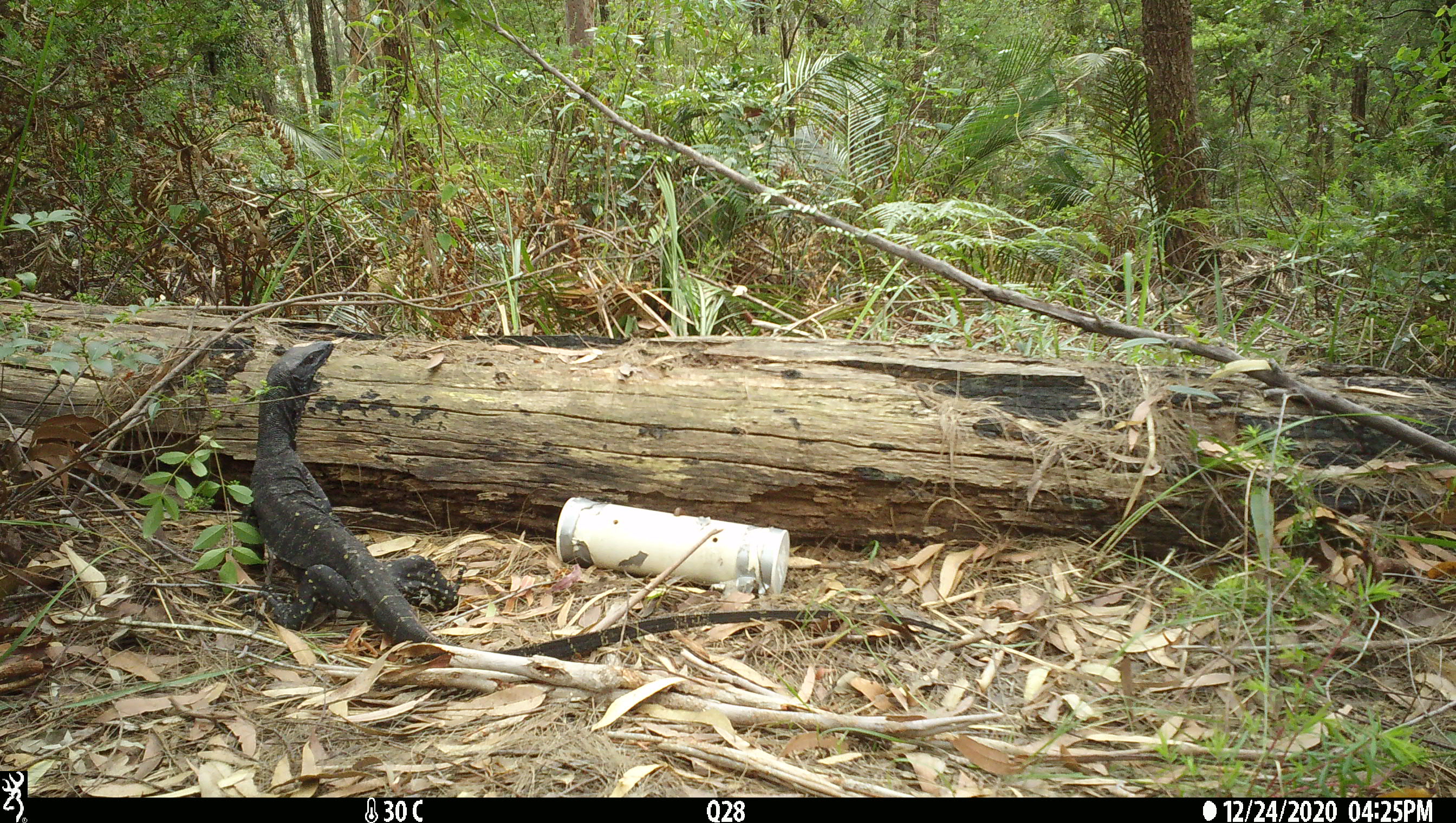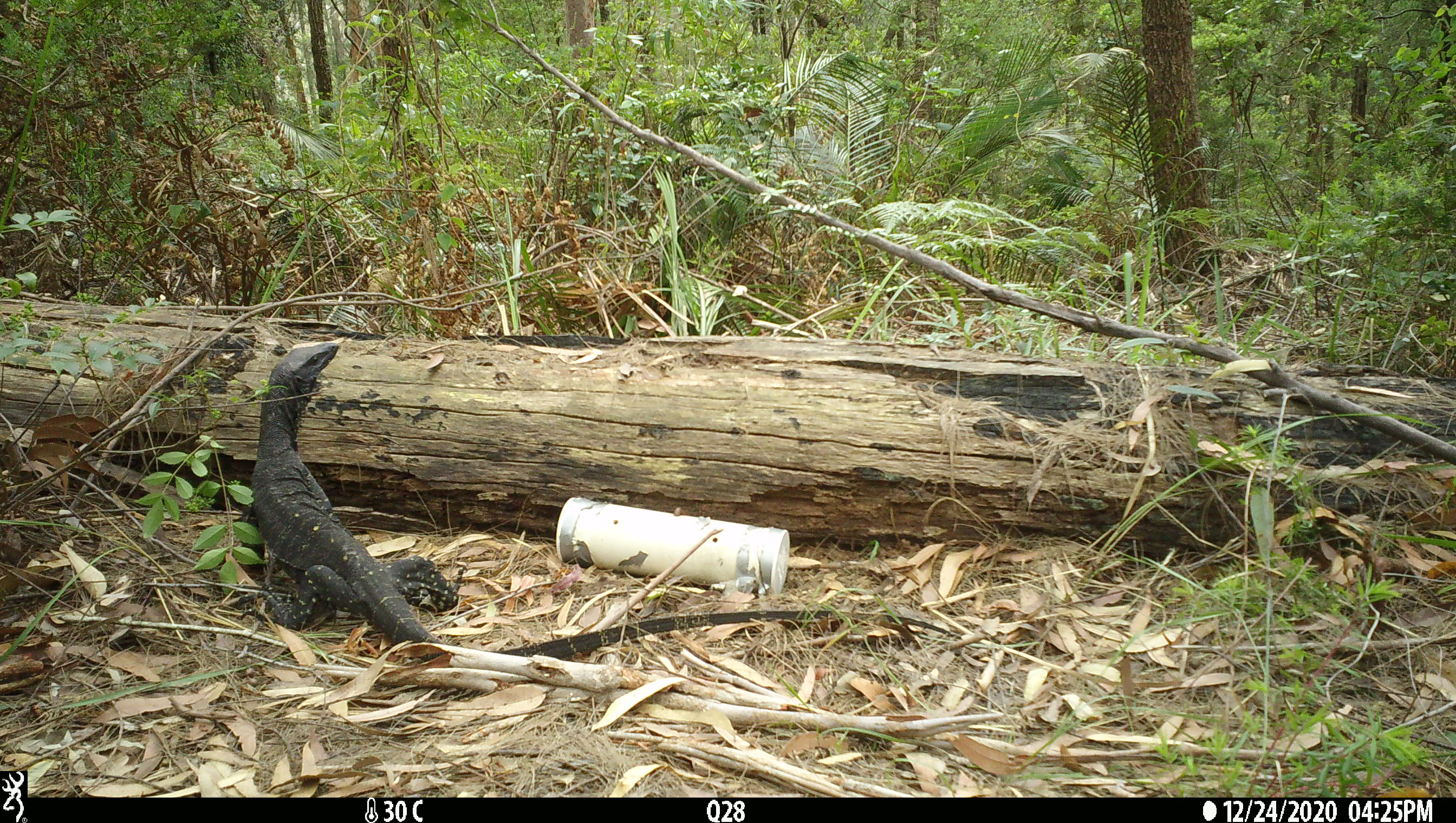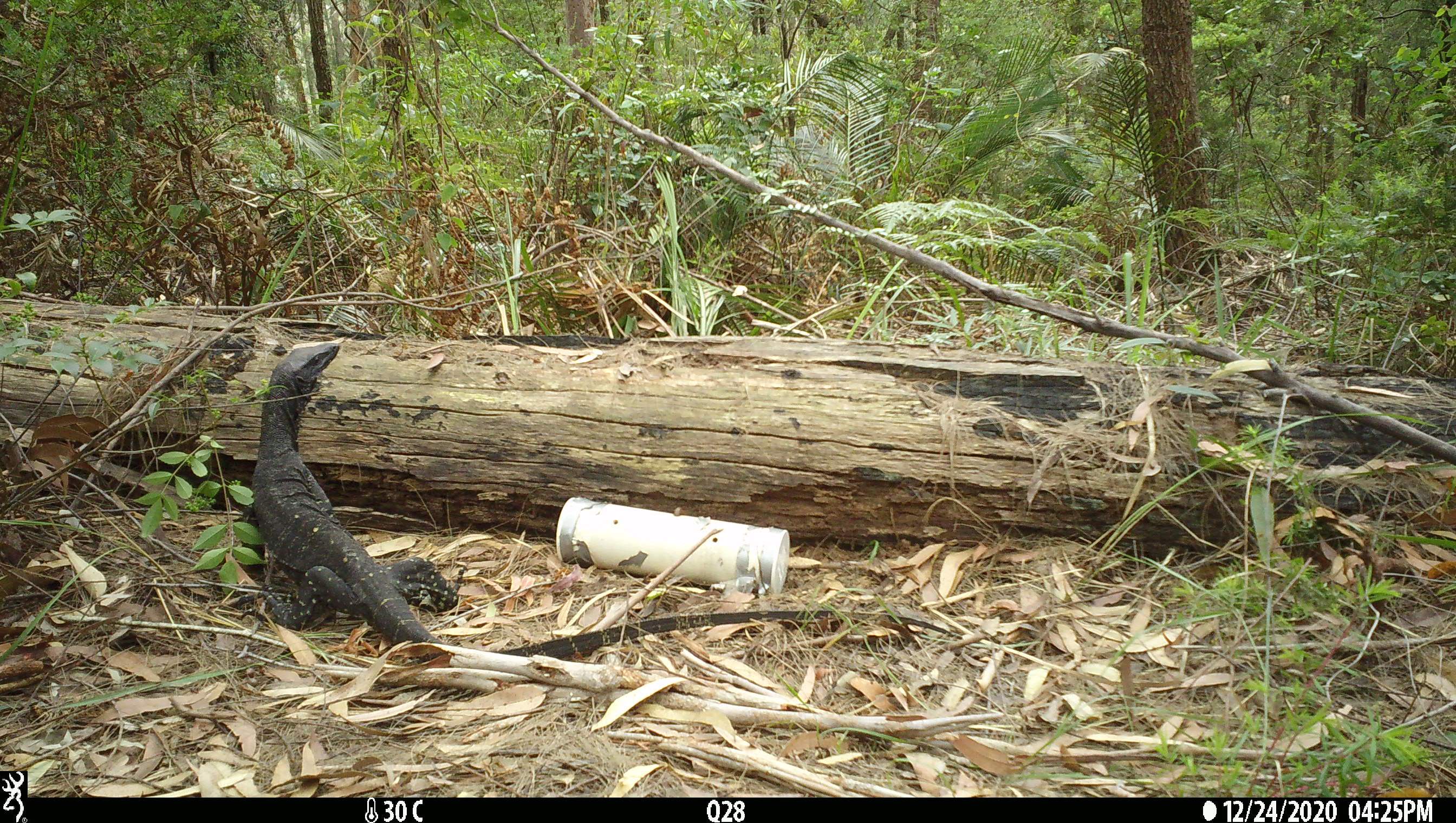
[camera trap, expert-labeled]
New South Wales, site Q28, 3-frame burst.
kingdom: Animalia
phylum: Chordata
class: Reptilia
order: Squamata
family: Varanidae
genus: Varanus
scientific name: Varanus varius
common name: lace monitor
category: goanna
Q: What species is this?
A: Goanna (lace monitor) (Varanus varius).